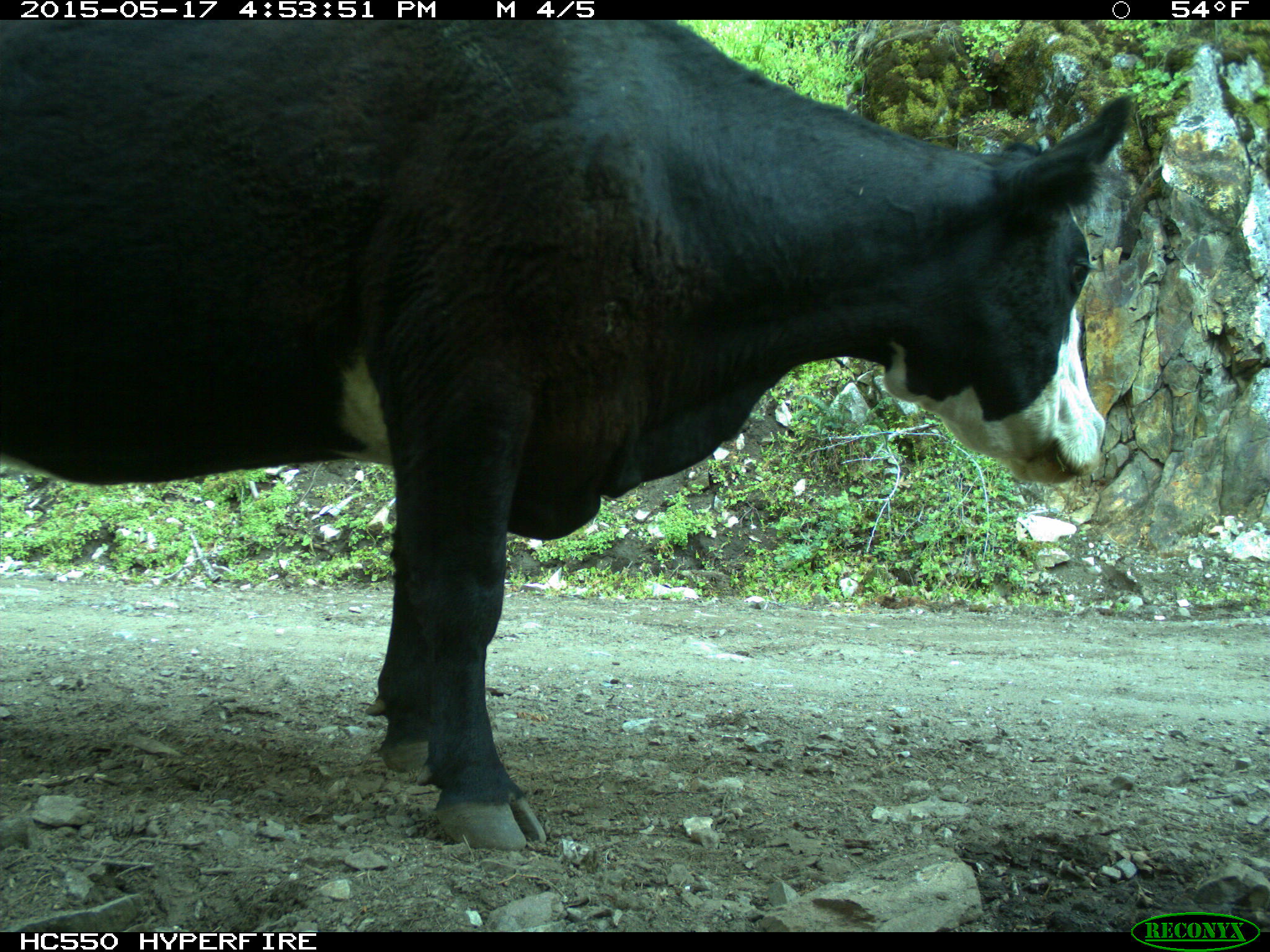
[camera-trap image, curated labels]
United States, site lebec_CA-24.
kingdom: Animalia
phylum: Chordata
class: Mammalia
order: Artiodactyla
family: Bovidae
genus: Bos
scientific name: Bos taurus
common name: domestic cow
Bos taurus (domestic cow).